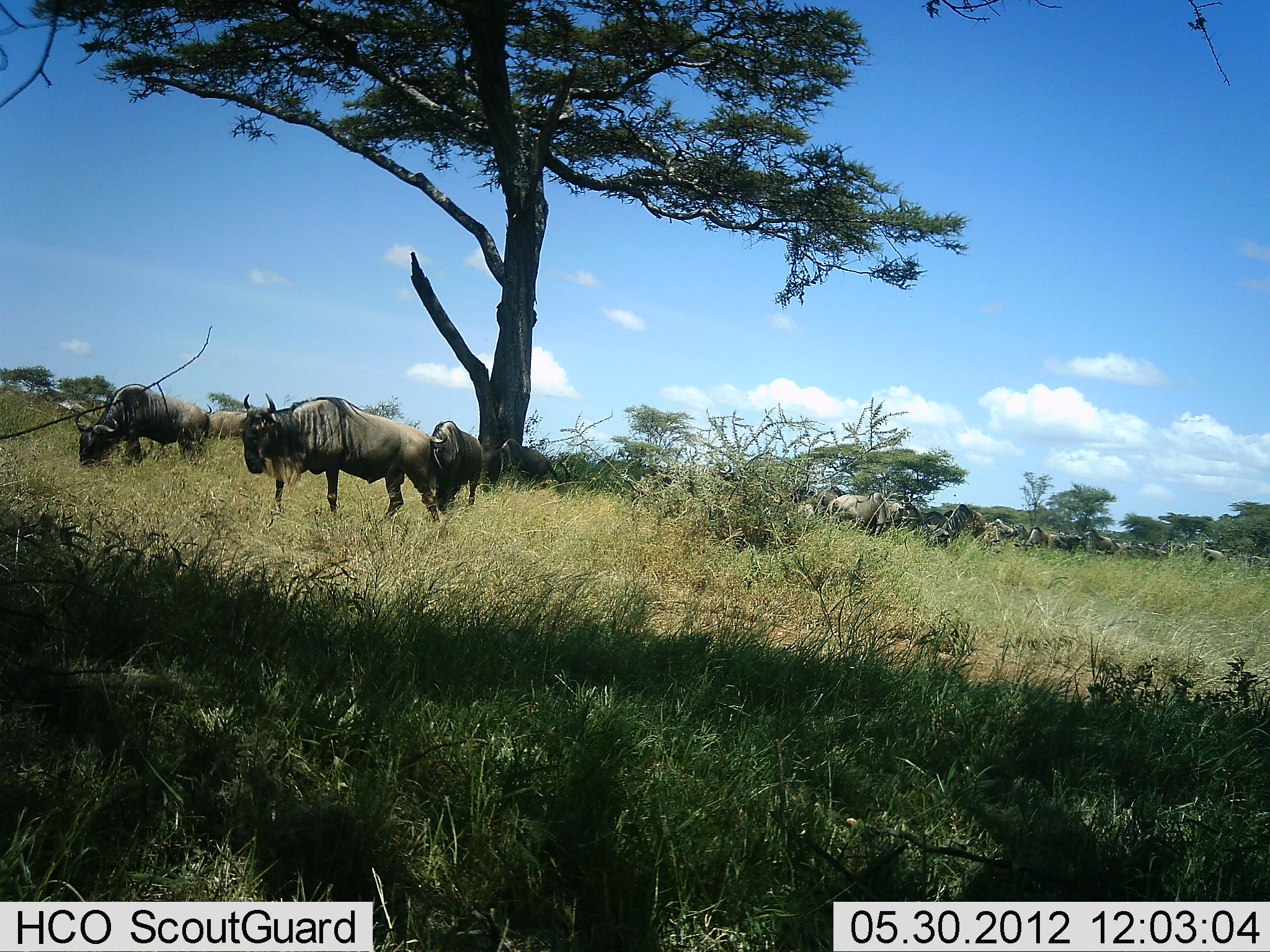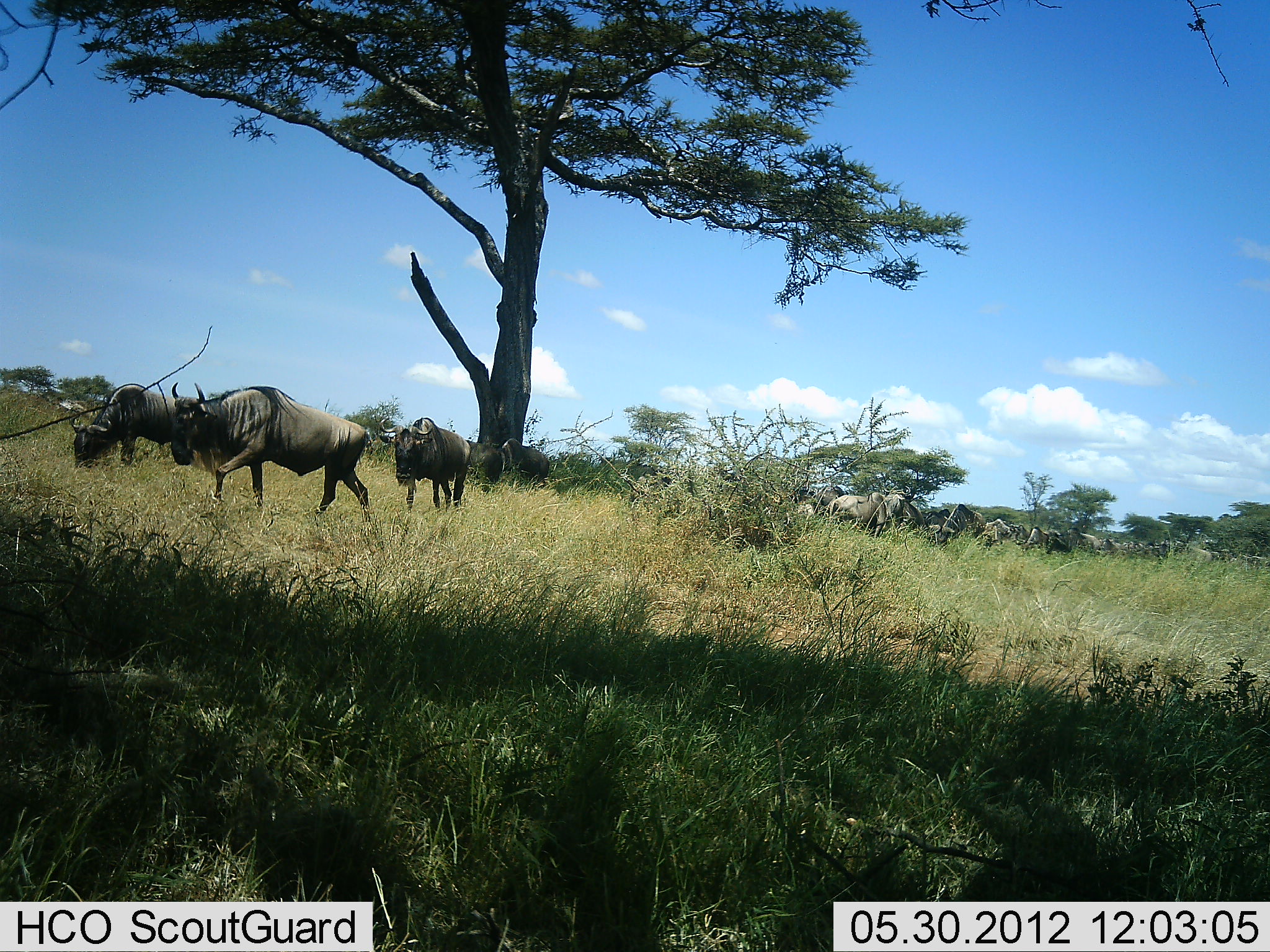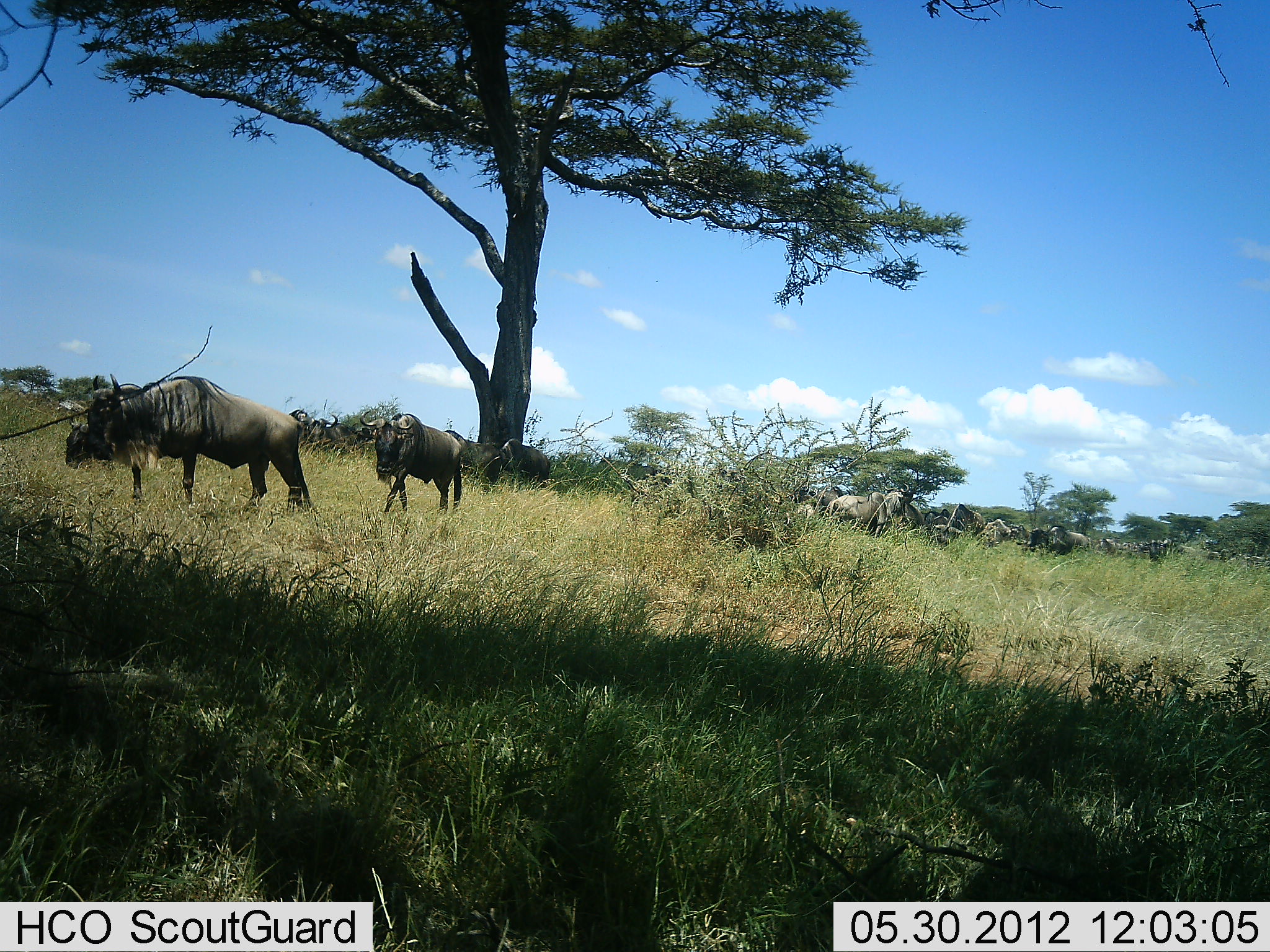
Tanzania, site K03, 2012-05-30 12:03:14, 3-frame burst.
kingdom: Animalia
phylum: Chordata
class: Mammalia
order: Artiodactyla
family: Bovidae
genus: Connochaetes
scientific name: Connochaetes taurinus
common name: blue wildebeest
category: wildebeest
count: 11-50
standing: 36%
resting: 0%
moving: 82%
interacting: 9%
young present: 0%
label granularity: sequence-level